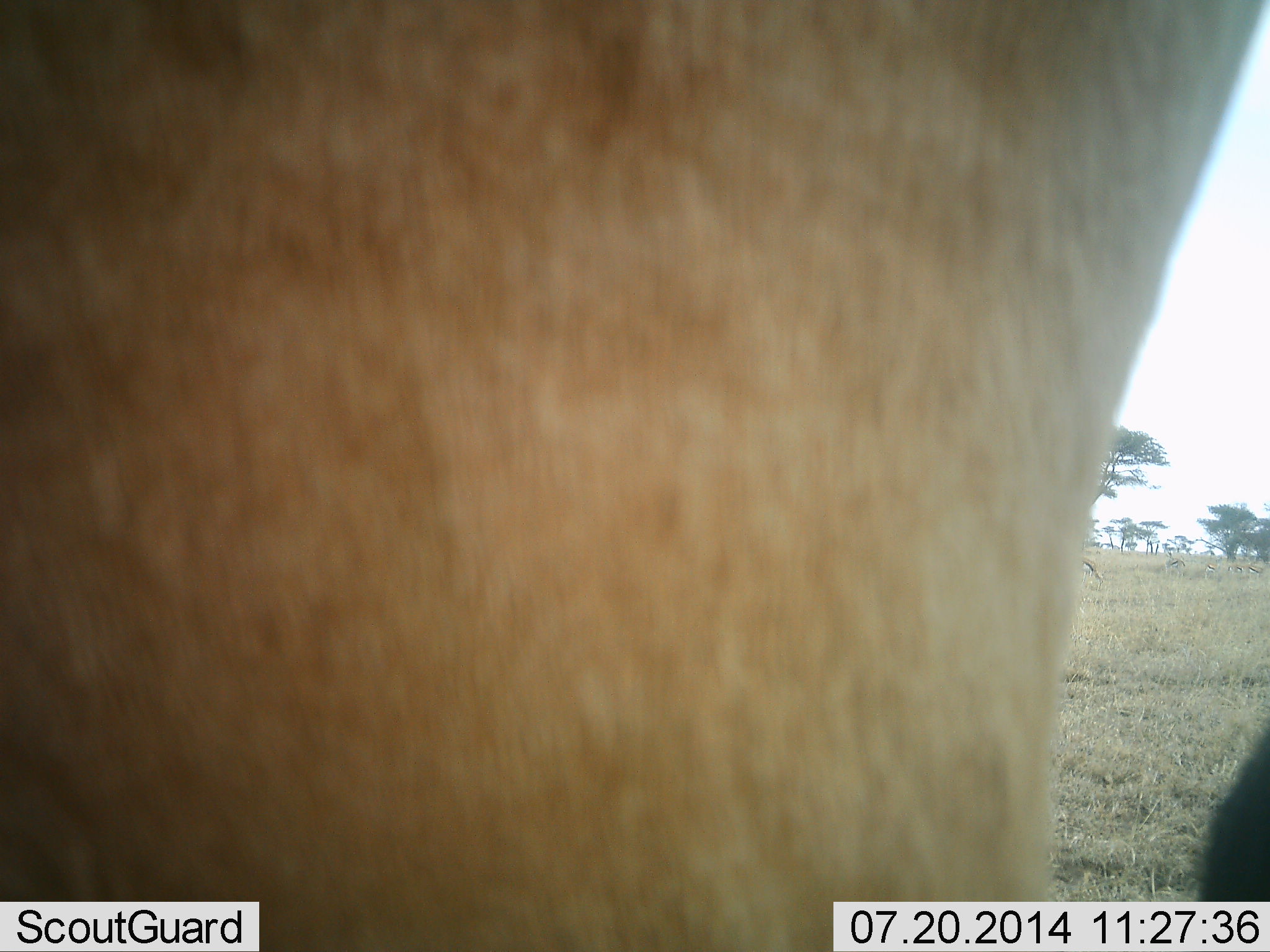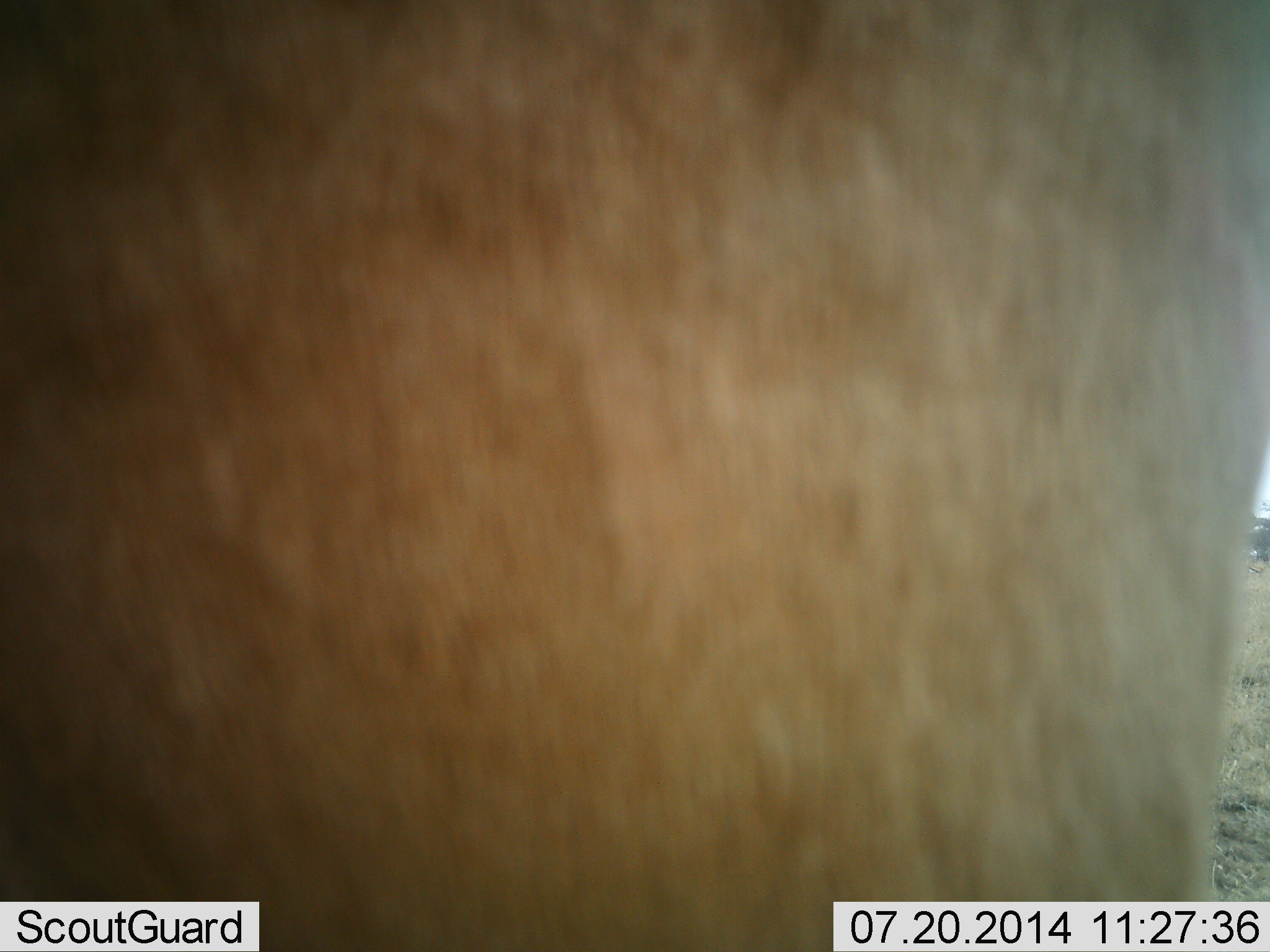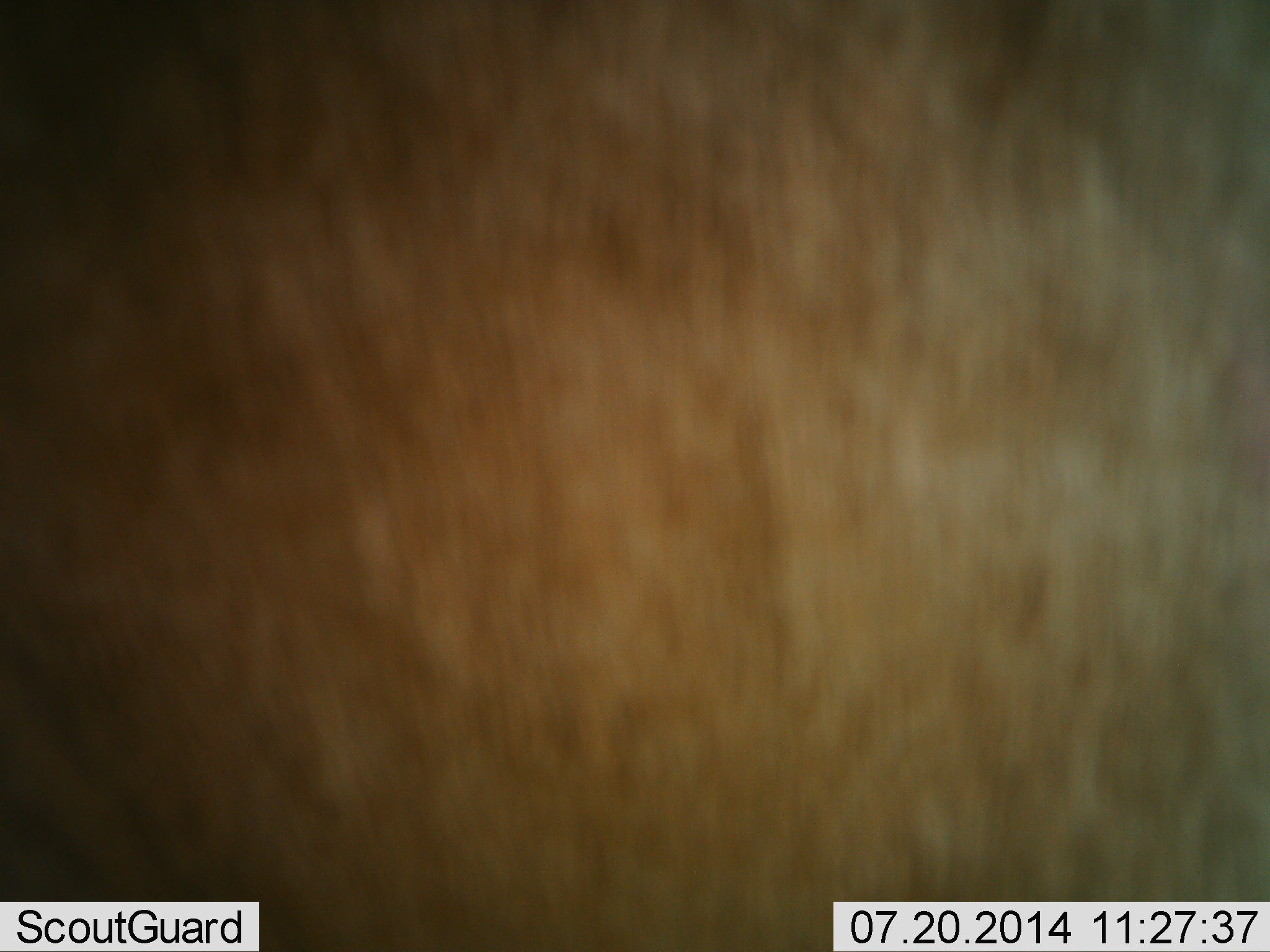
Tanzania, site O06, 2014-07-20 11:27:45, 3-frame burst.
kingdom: Animalia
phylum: Chordata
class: Mammalia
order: Artiodactyla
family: Bovidae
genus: Alcelaphus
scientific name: Alcelaphus buselaphus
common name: hartebeest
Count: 1.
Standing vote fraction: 71%.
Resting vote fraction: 0%.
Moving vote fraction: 29%.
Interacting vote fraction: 0%.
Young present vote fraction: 0%.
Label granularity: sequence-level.